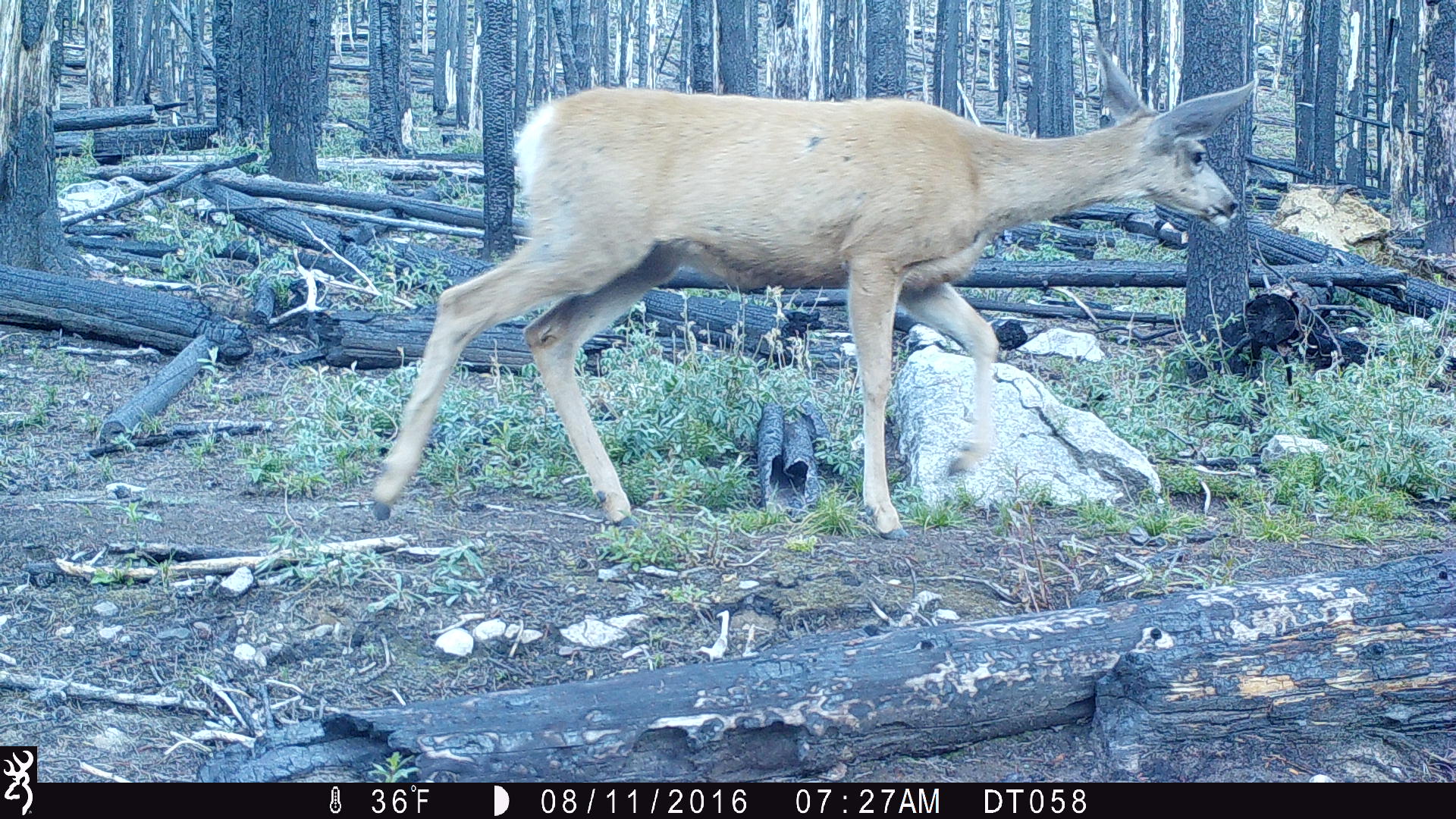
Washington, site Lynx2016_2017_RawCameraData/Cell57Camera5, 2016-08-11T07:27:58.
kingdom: Animalia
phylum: Chordata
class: Mammalia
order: Artiodactyla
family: Cervidae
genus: Odocoileus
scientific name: Odocoileus hemionus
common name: mule deer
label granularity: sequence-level